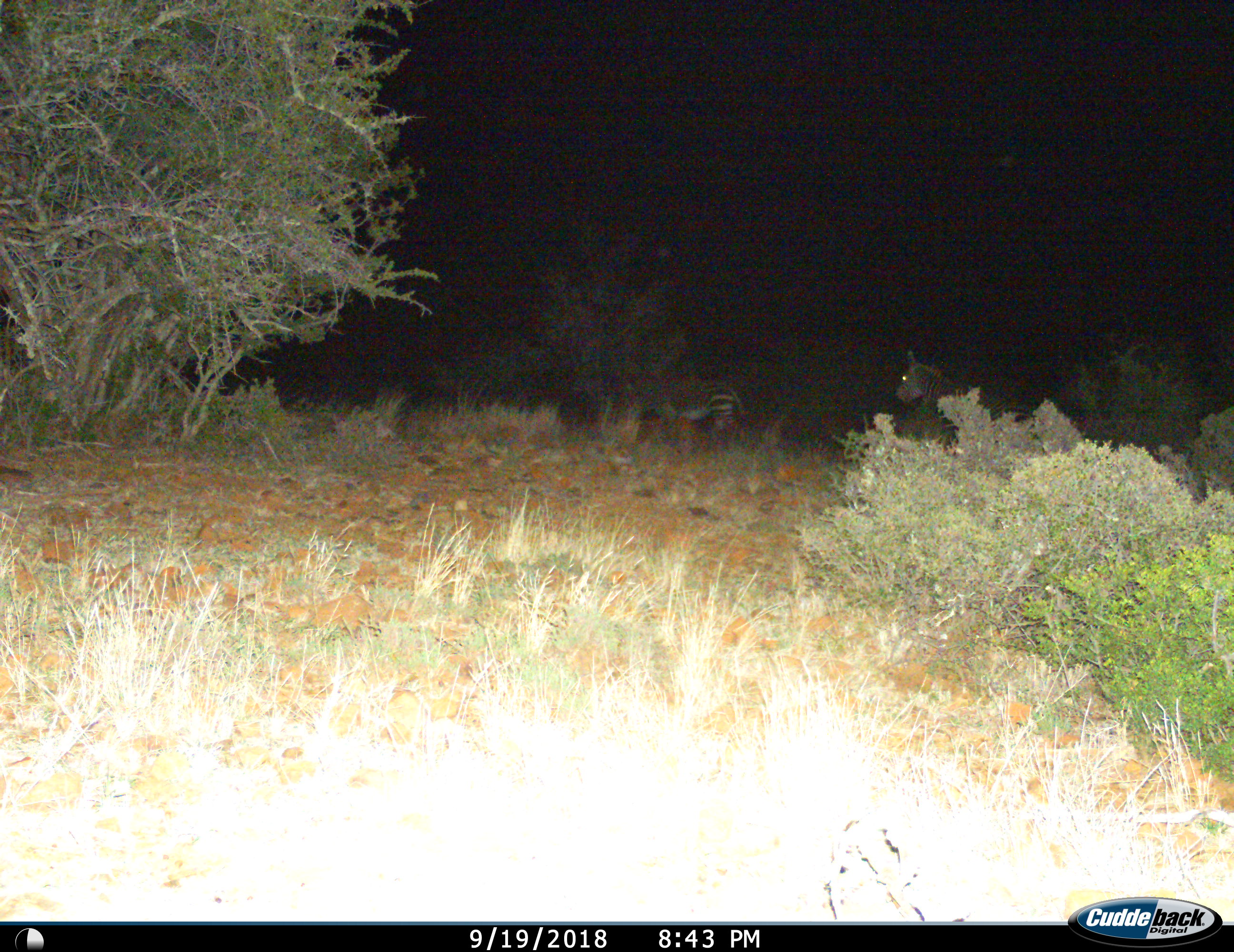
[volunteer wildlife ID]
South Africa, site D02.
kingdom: Animalia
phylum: Chordata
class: Mammalia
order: Perissodactyla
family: Equidae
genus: Equus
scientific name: Equus zebra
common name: mountain zebra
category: zebramountain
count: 2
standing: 44%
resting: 0%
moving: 56%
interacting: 0%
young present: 11%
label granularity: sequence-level